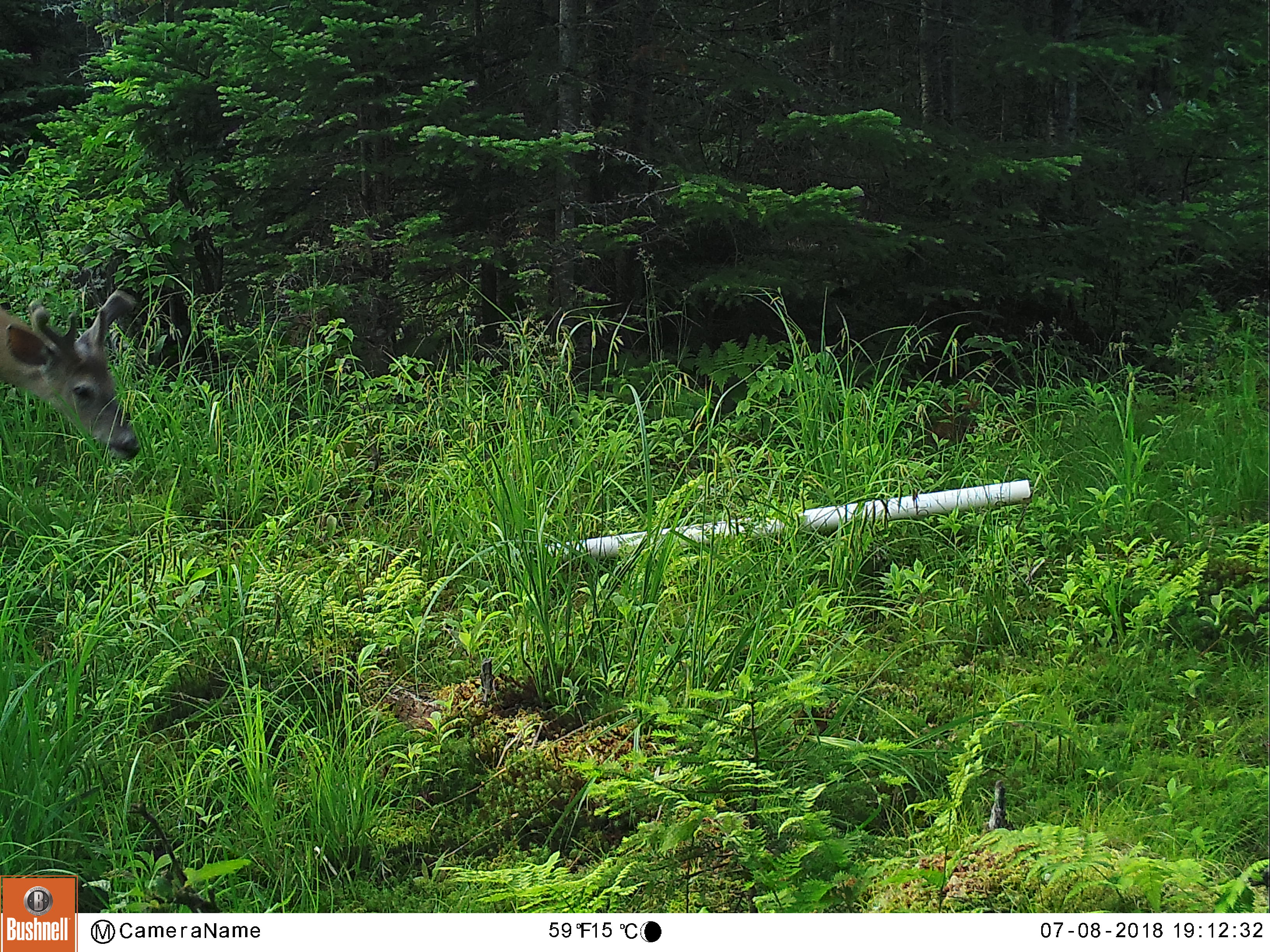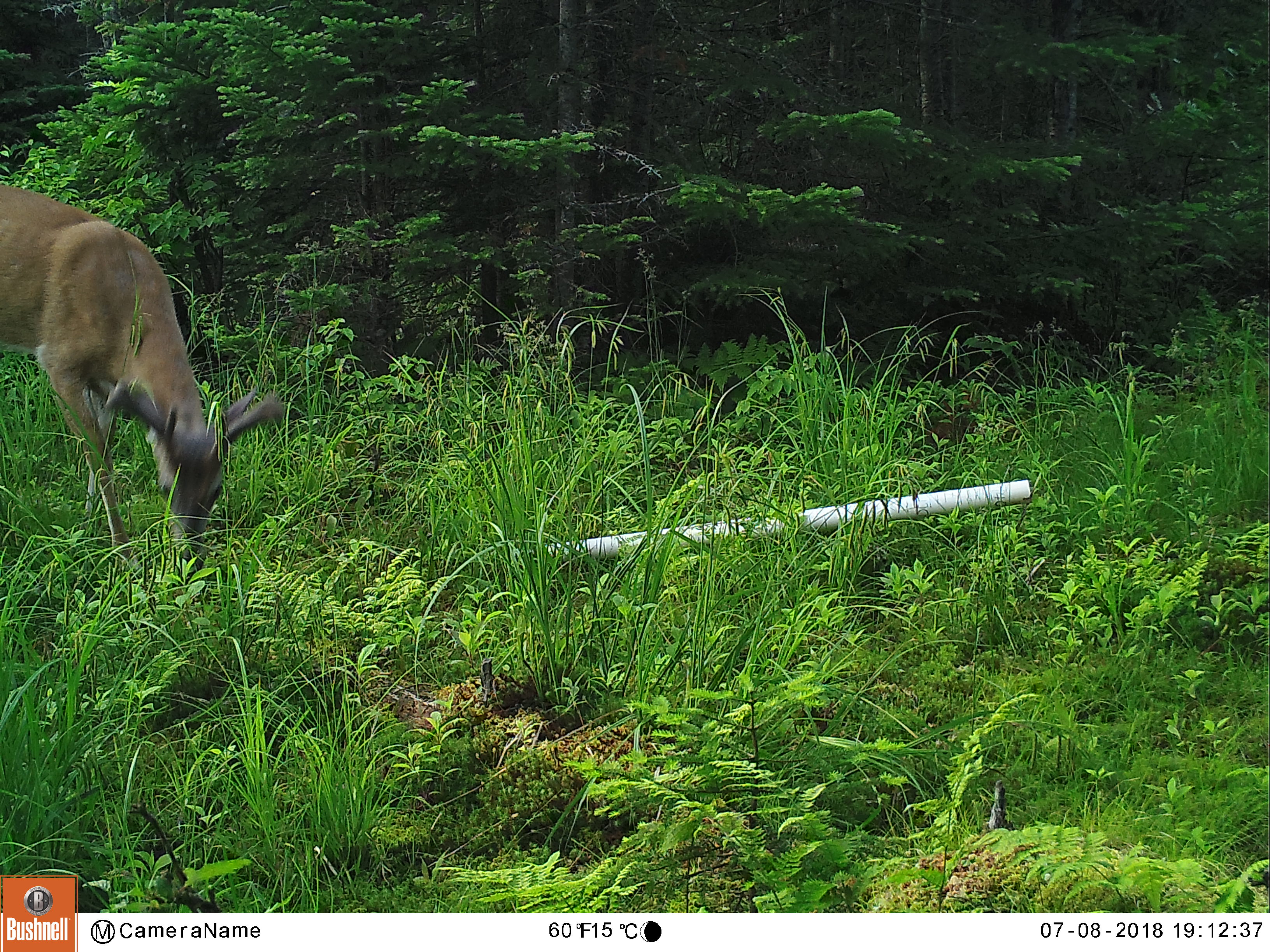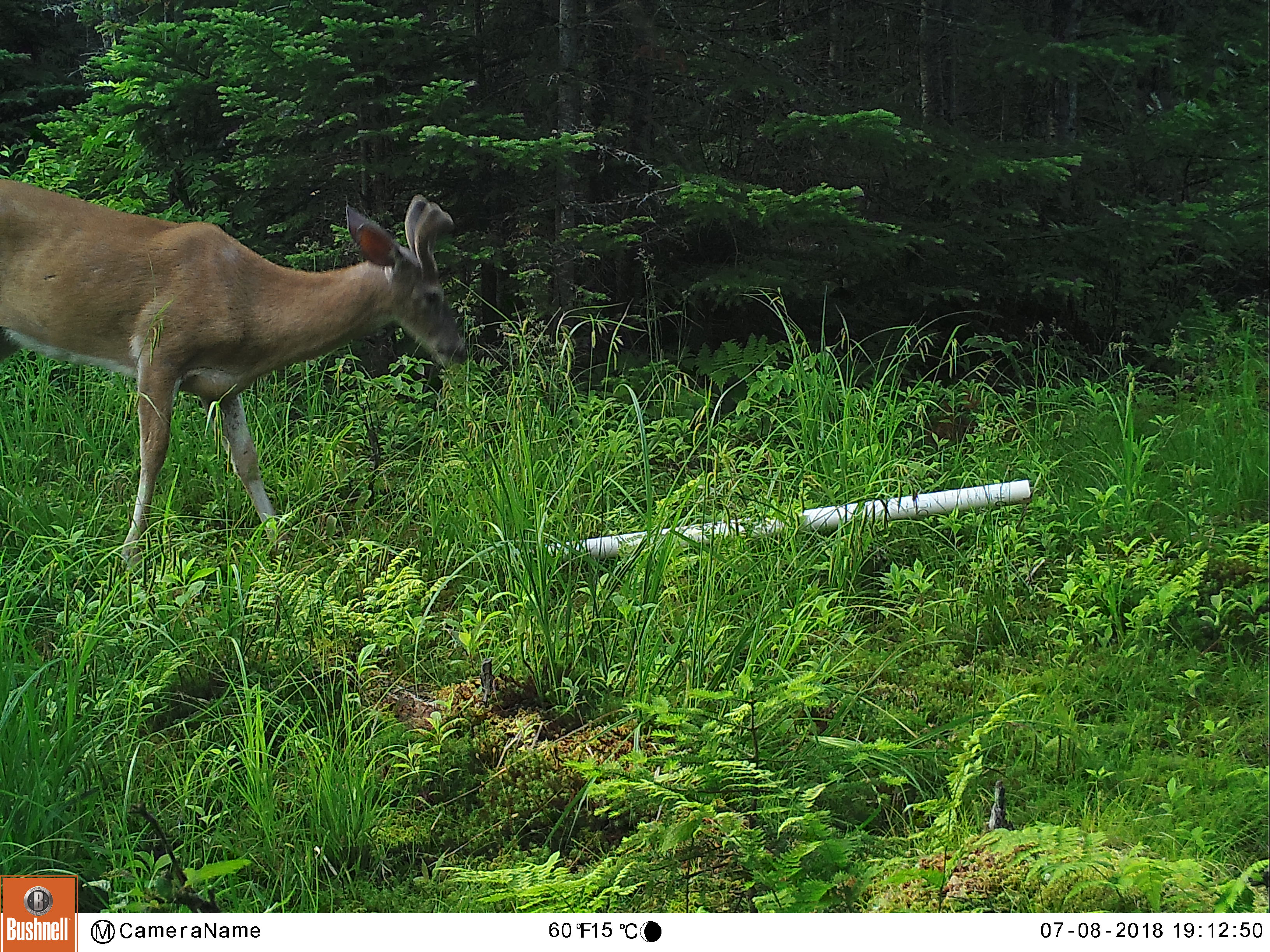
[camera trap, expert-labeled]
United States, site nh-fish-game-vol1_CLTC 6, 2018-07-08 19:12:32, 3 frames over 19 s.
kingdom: Animalia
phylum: Chordata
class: Mammalia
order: Artiodactyla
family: Cervidae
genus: Odocoileus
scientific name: Odocoileus virginianus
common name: white-tailed deer